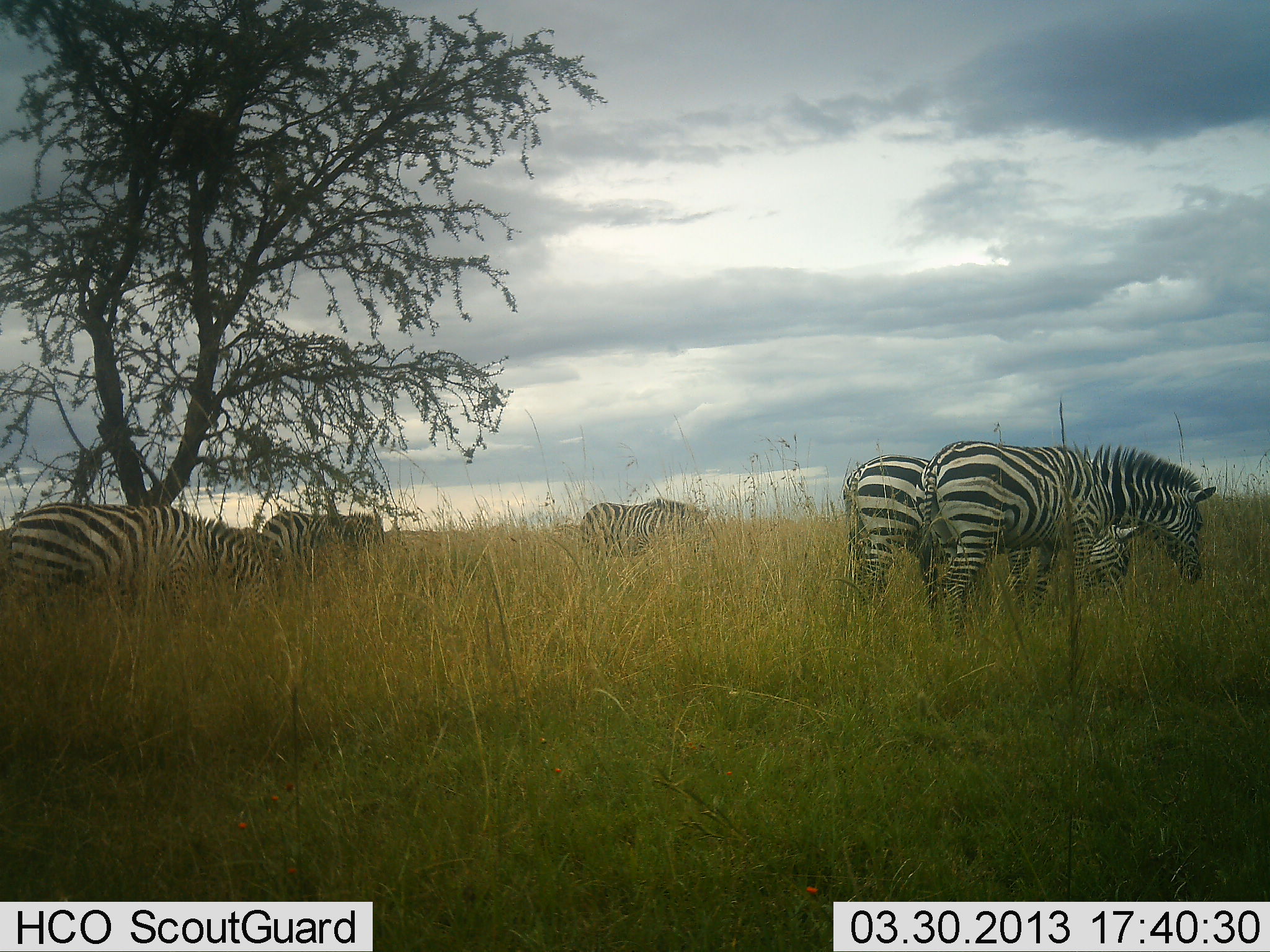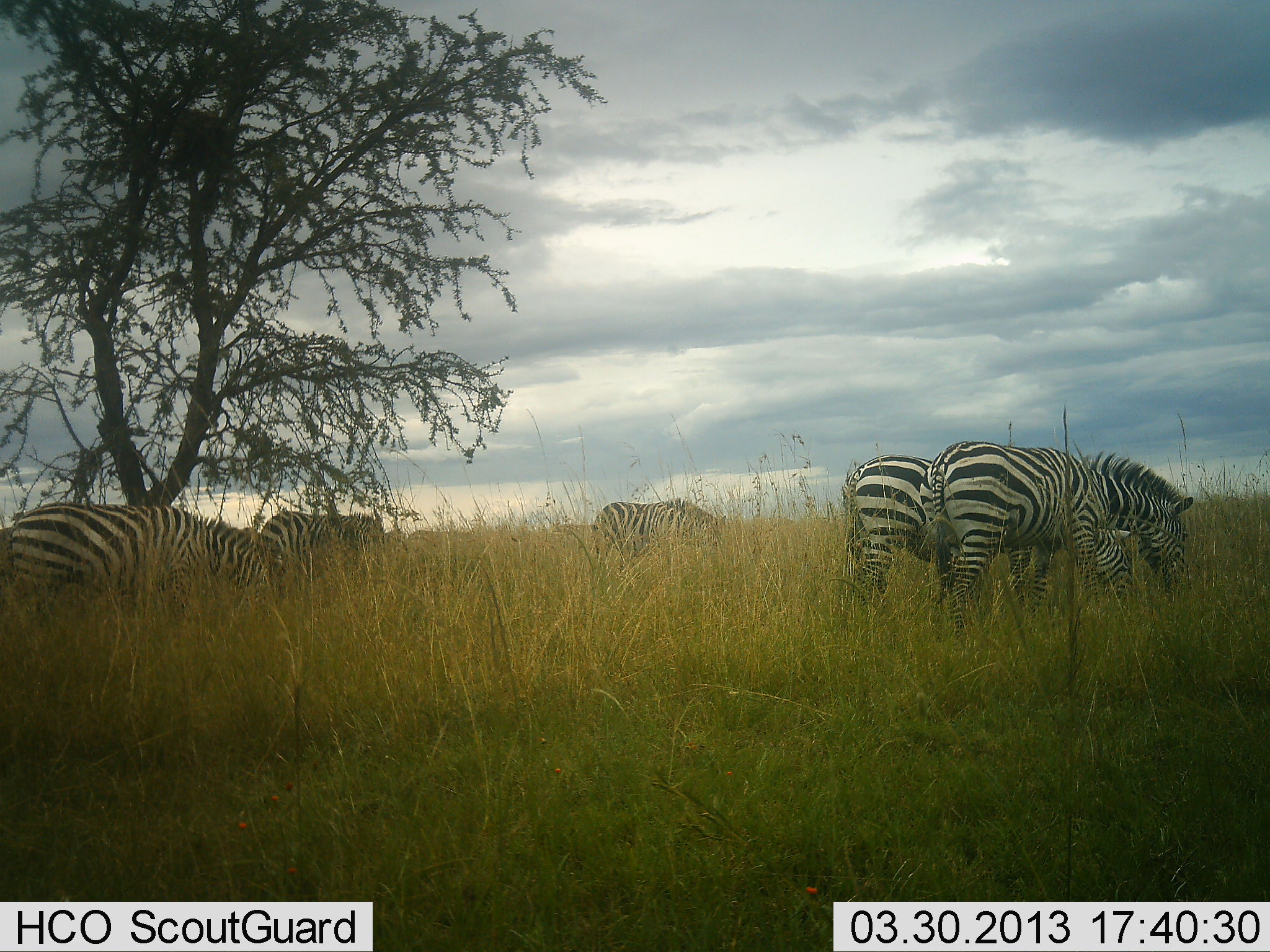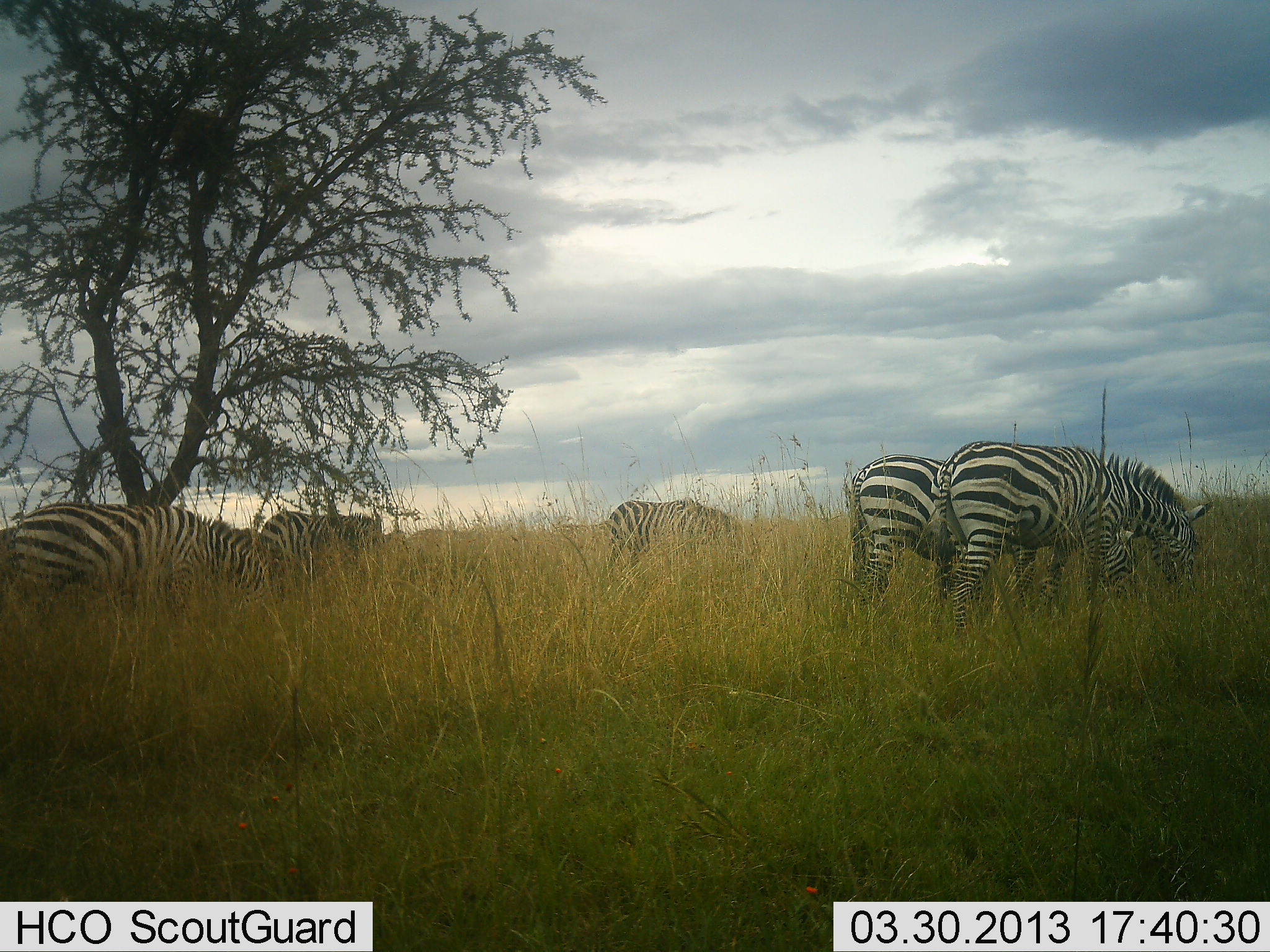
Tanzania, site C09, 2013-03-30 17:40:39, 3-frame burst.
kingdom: Animalia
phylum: Chordata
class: Mammalia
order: Perissodactyla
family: Equidae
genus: Equus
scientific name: Equus quagga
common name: plains zebra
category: zebra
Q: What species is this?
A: Zebra (plains zebra) (Equus quagga).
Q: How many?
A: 5.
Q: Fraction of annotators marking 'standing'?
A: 18%.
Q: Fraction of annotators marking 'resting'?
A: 3%.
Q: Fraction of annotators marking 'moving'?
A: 21%.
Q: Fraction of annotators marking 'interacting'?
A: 0%.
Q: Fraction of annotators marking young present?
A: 0%.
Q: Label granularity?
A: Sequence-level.